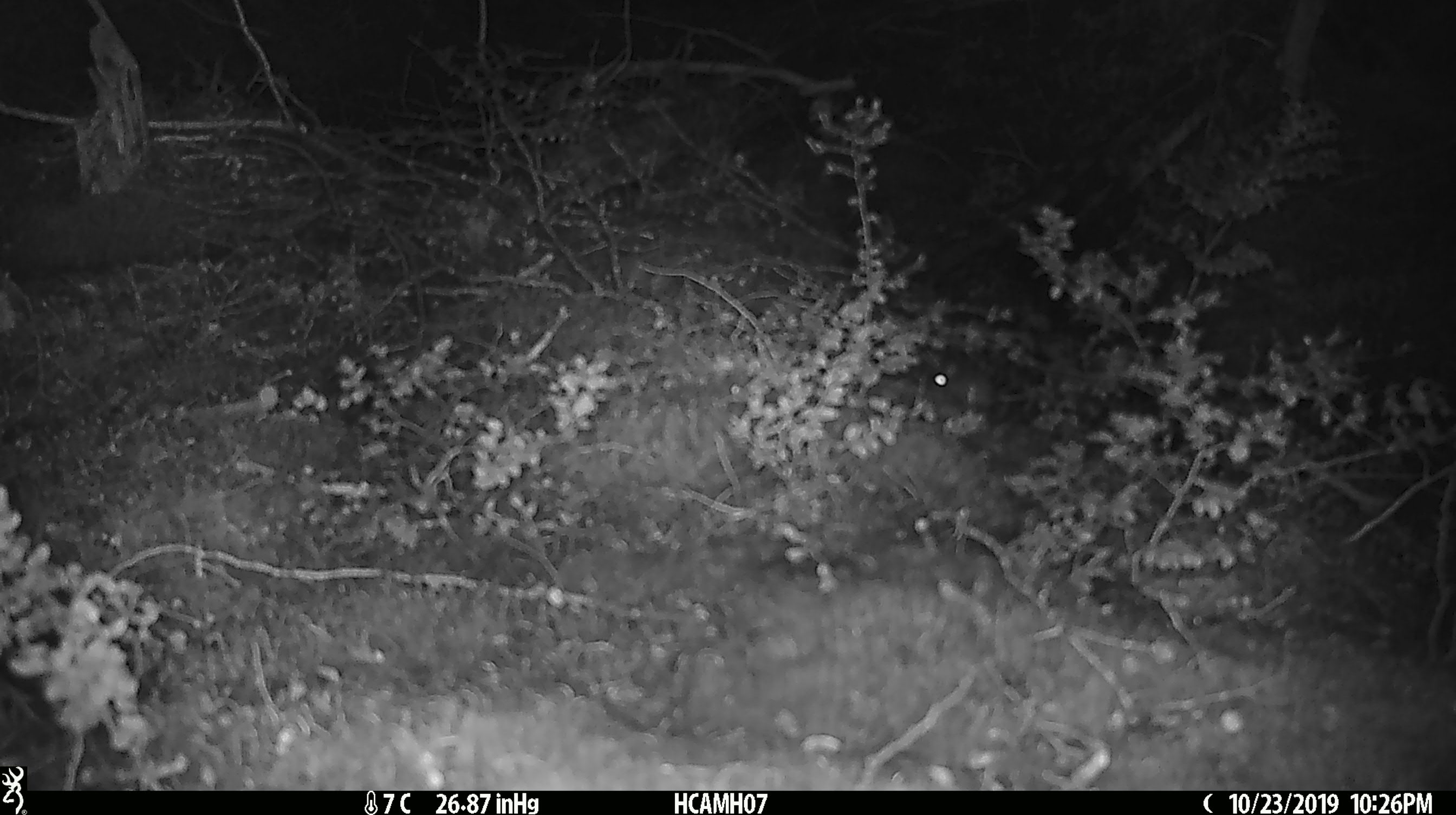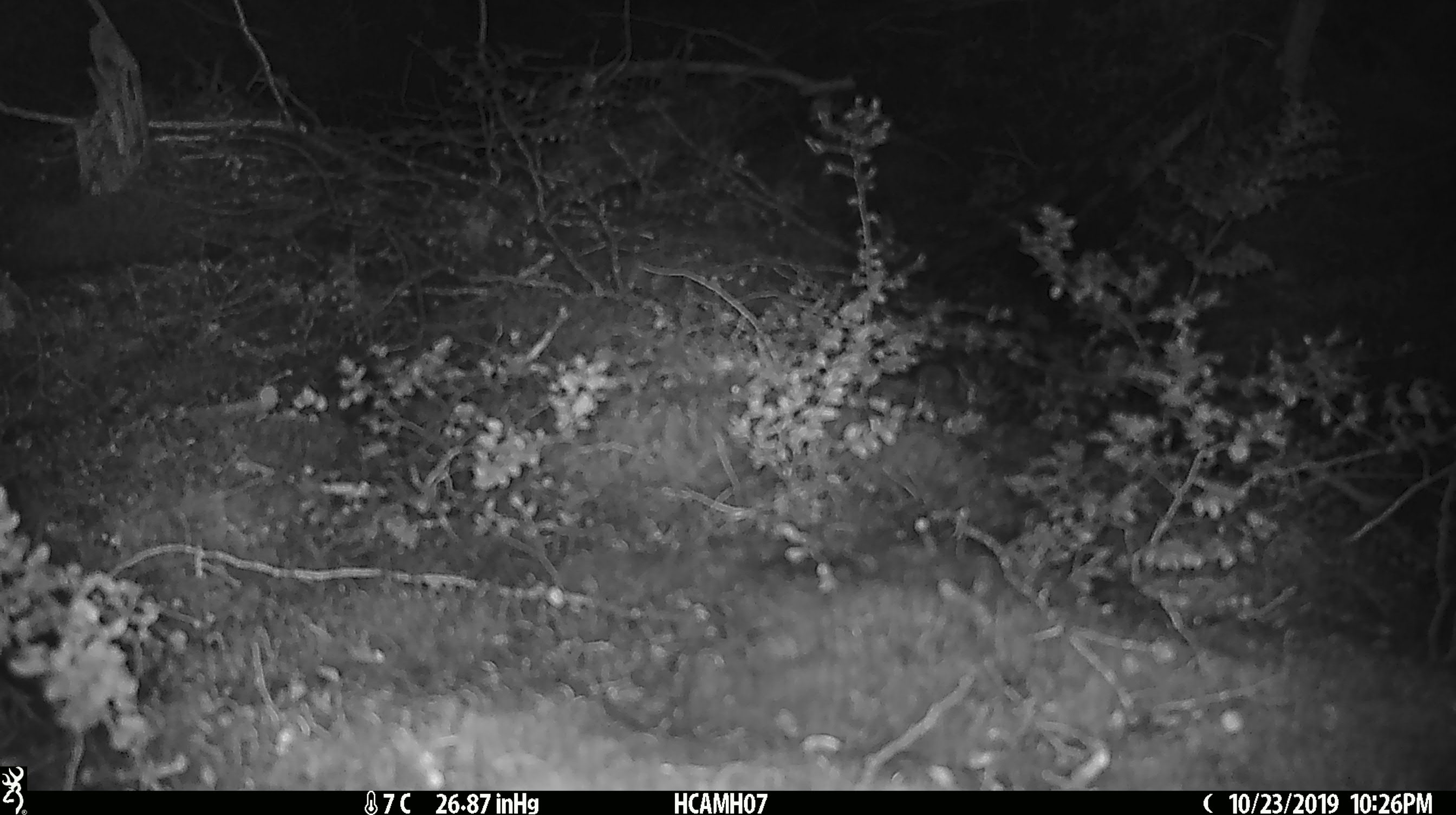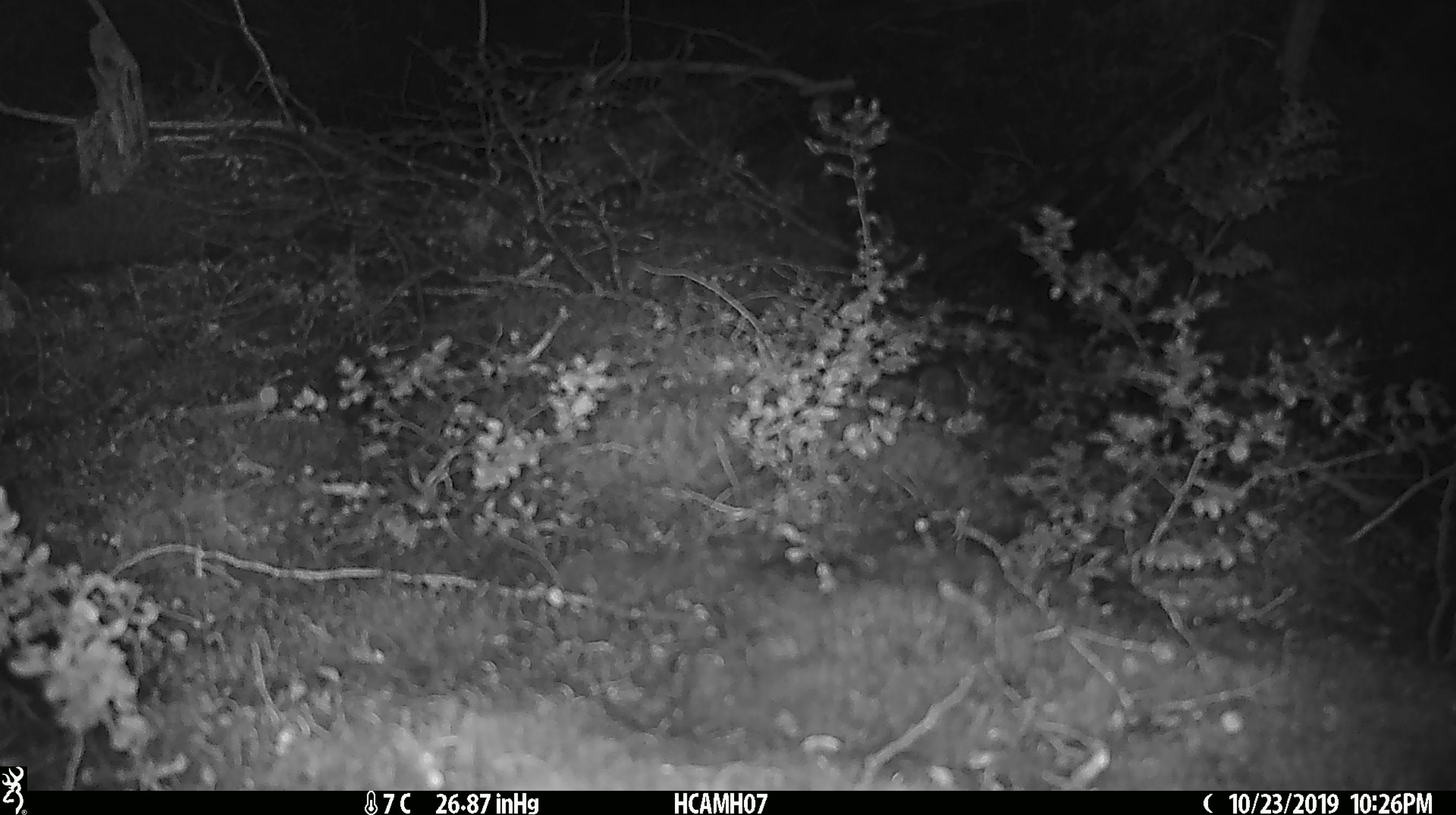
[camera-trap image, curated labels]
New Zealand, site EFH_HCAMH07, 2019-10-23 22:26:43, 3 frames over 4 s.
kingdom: Animalia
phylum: Chordata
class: Mammalia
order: Rodentia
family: Muridae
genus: Mus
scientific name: Mus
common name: mouse